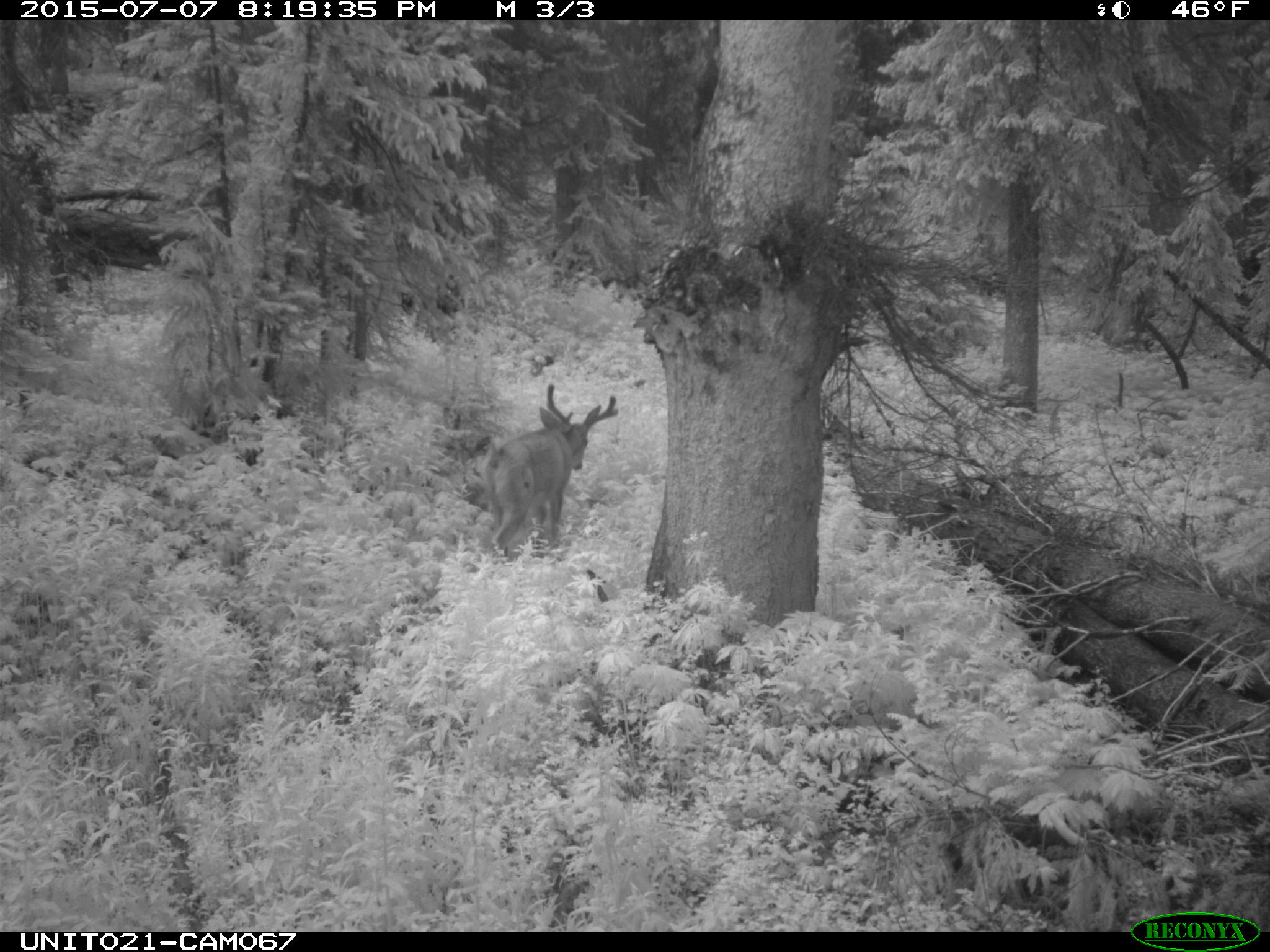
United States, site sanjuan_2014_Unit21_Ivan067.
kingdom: Animalia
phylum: Chordata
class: Mammalia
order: Artiodactyla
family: Cervidae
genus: Odocoileus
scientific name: Odocoileus hemionus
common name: mule deer